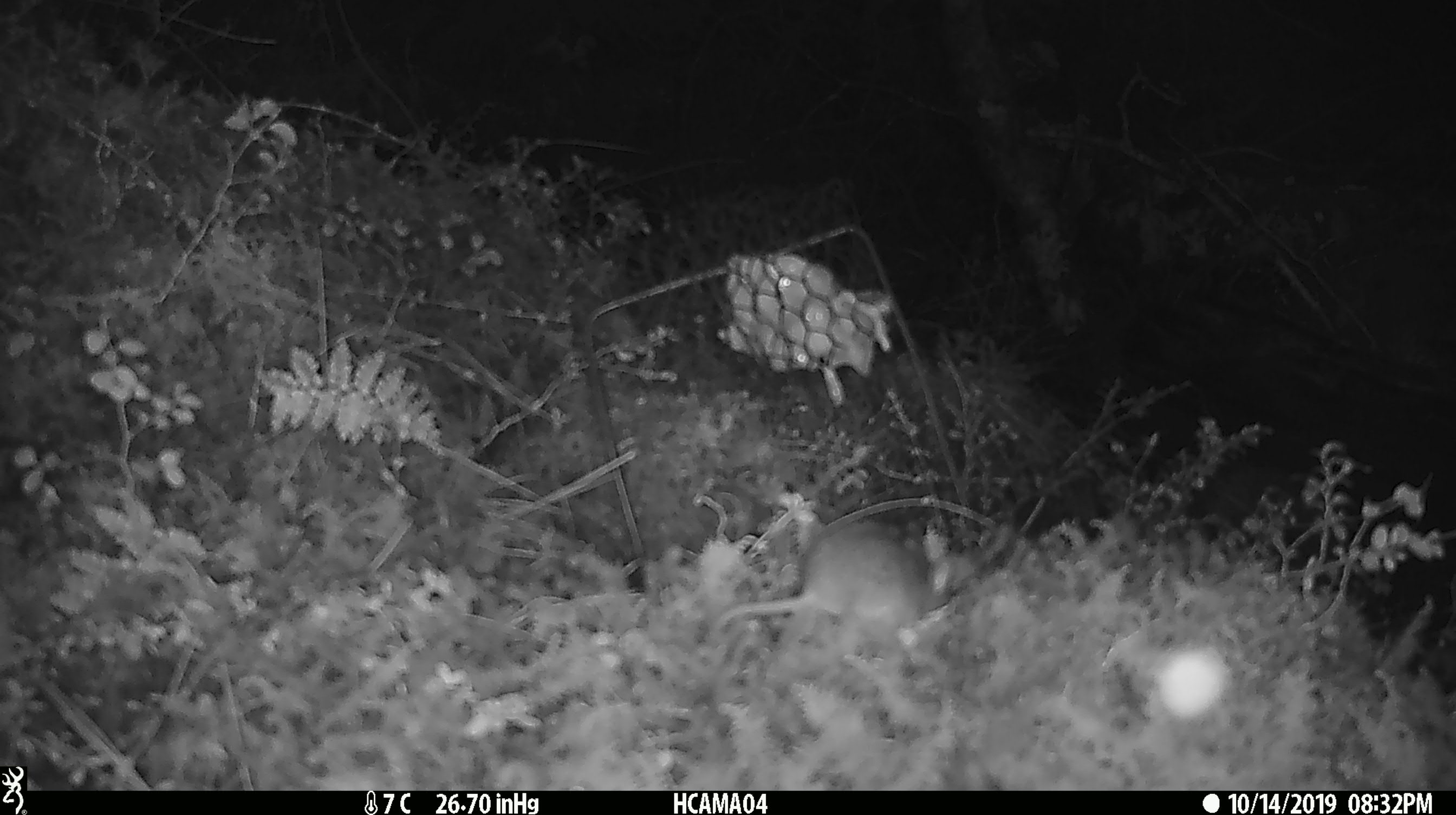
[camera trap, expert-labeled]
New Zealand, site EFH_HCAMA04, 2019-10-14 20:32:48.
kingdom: Animalia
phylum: Chordata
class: Mammalia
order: Rodentia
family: Muridae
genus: Mus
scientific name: Mus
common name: mouse